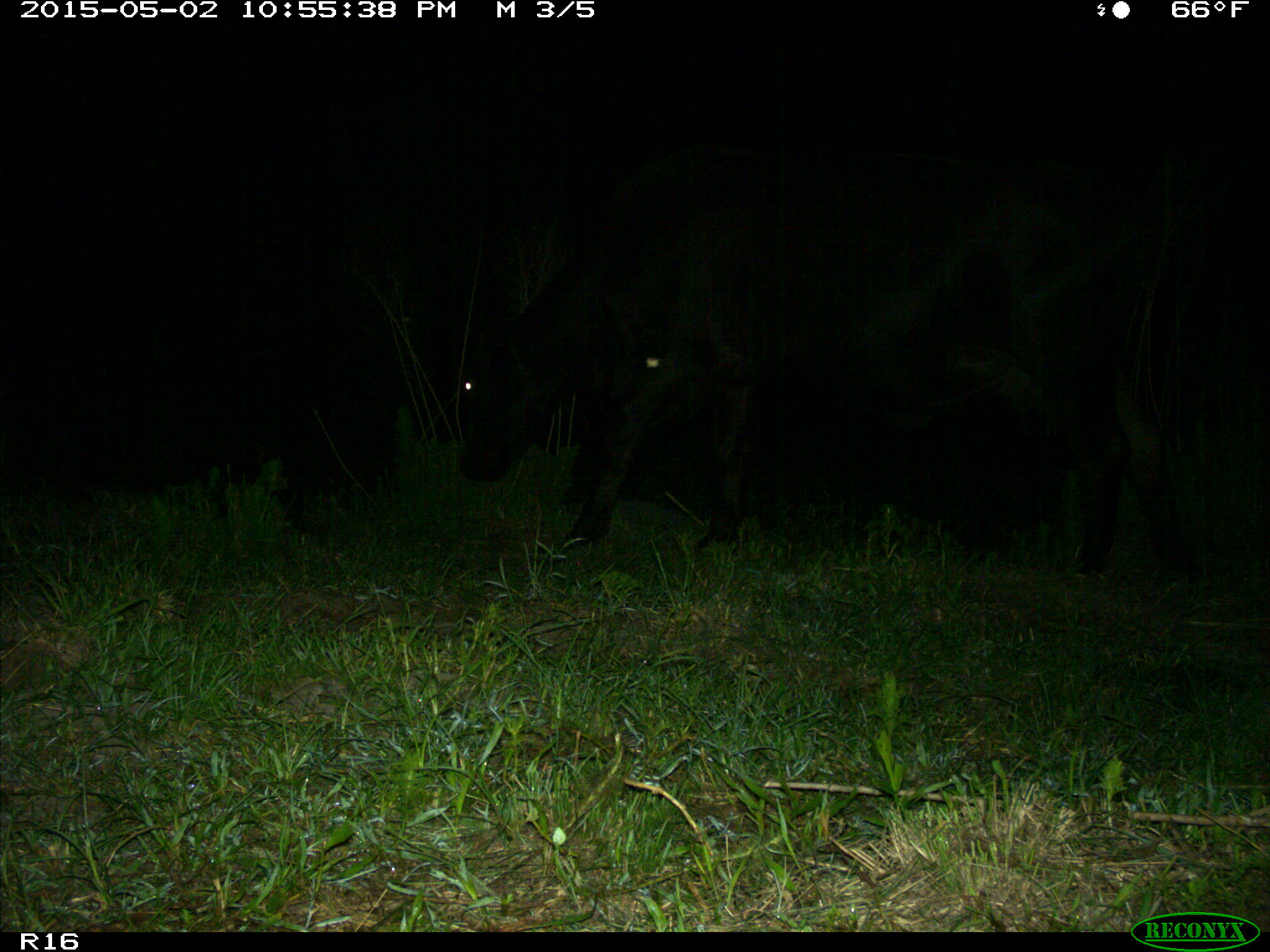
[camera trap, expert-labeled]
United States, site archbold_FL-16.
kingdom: Animalia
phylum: Chordata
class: Mammalia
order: Artiodactyla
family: Bovidae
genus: Bos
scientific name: Bos taurus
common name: domestic cow